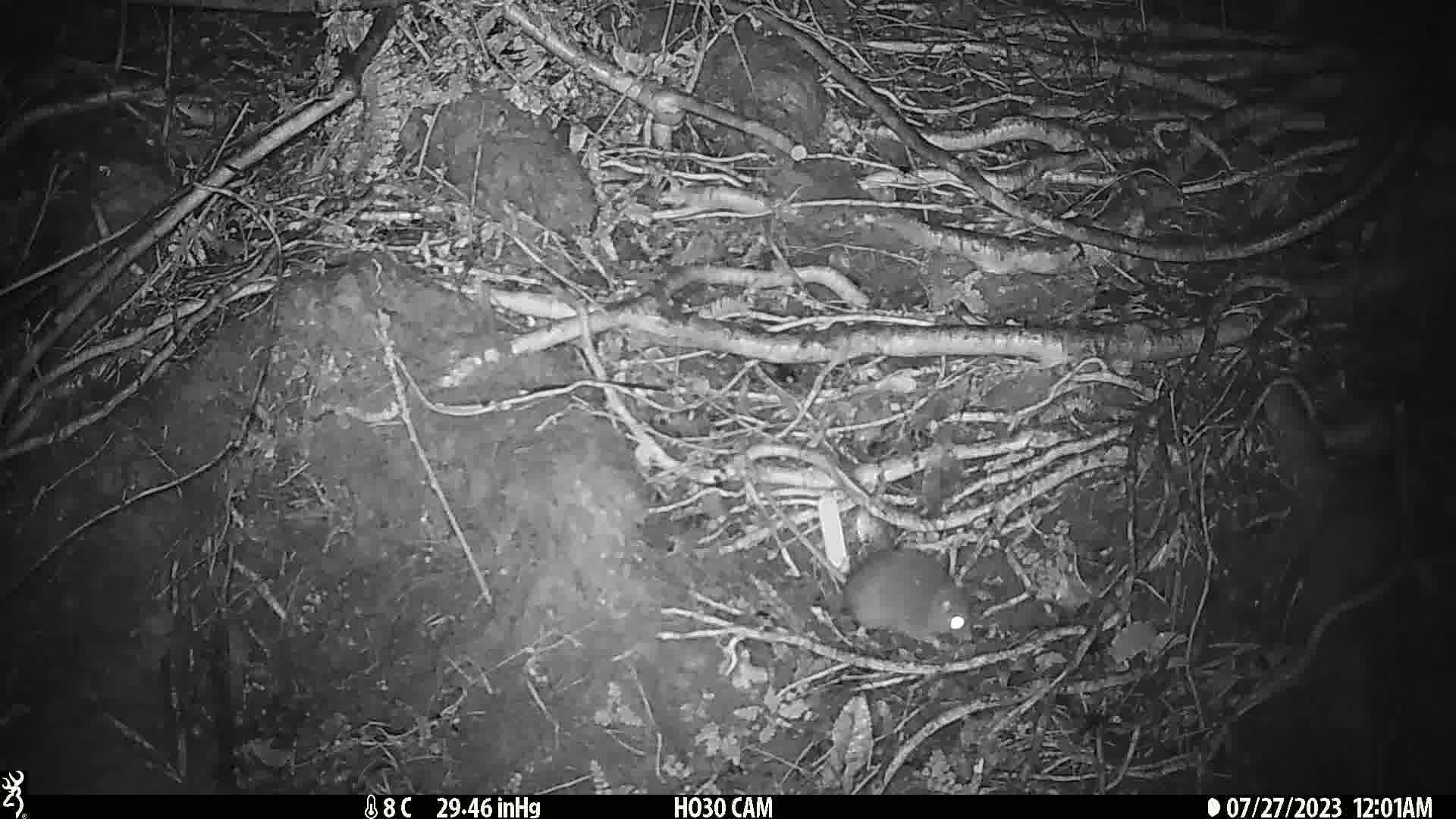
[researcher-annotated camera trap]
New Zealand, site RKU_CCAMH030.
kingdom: Animalia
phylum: Chordata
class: Mammalia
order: Rodentia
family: Muridae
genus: Rattus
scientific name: Rattus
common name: rat